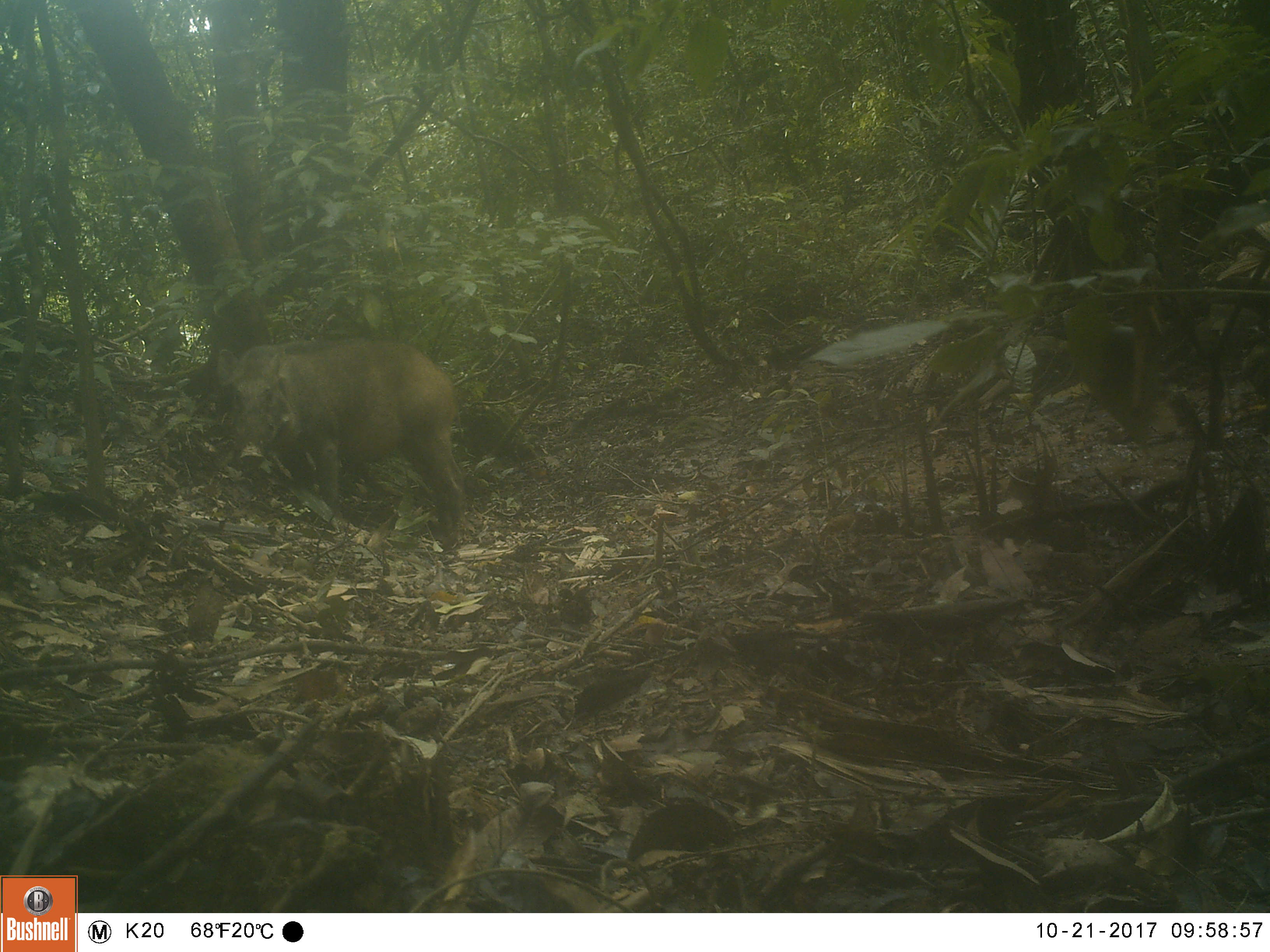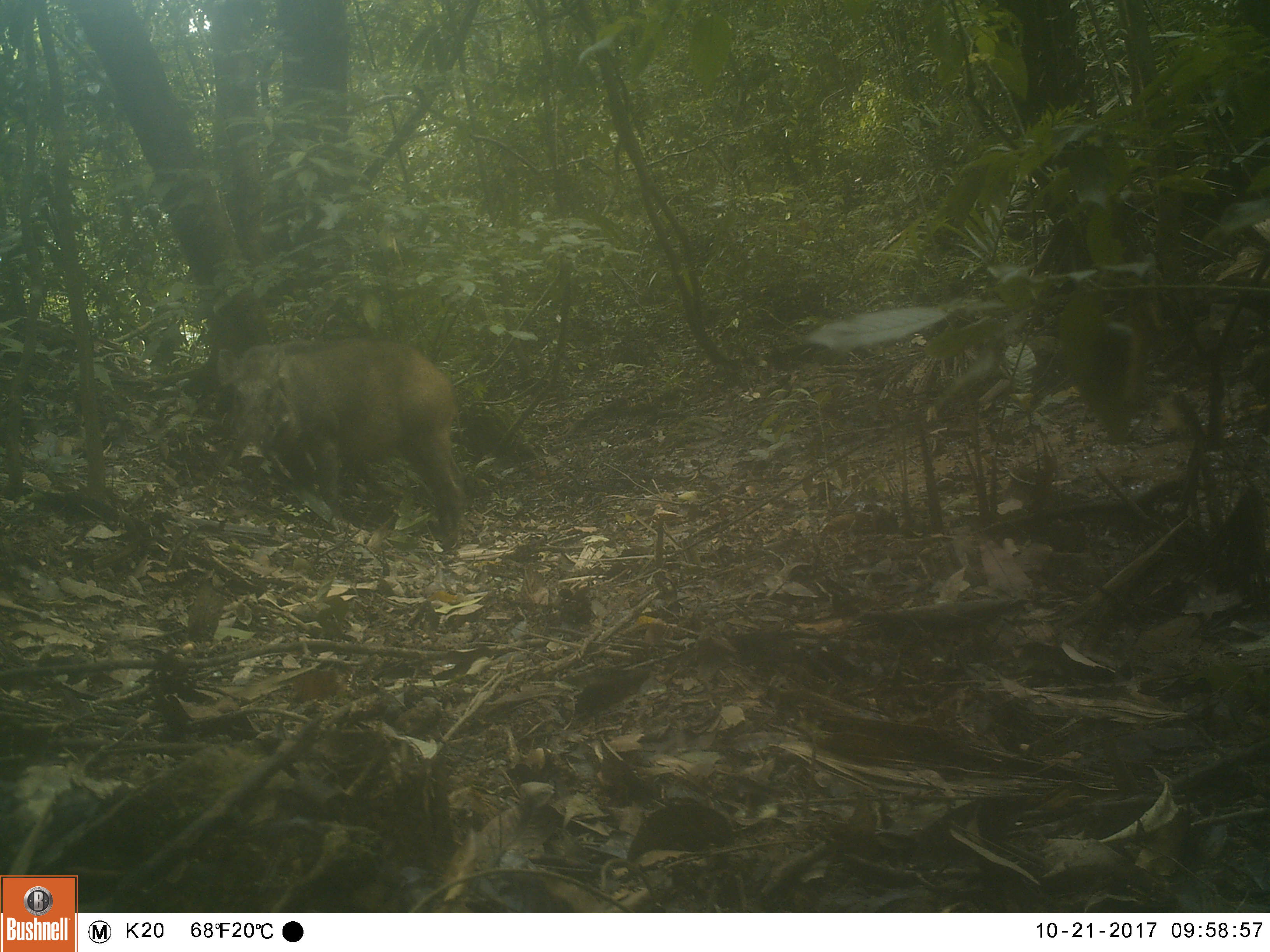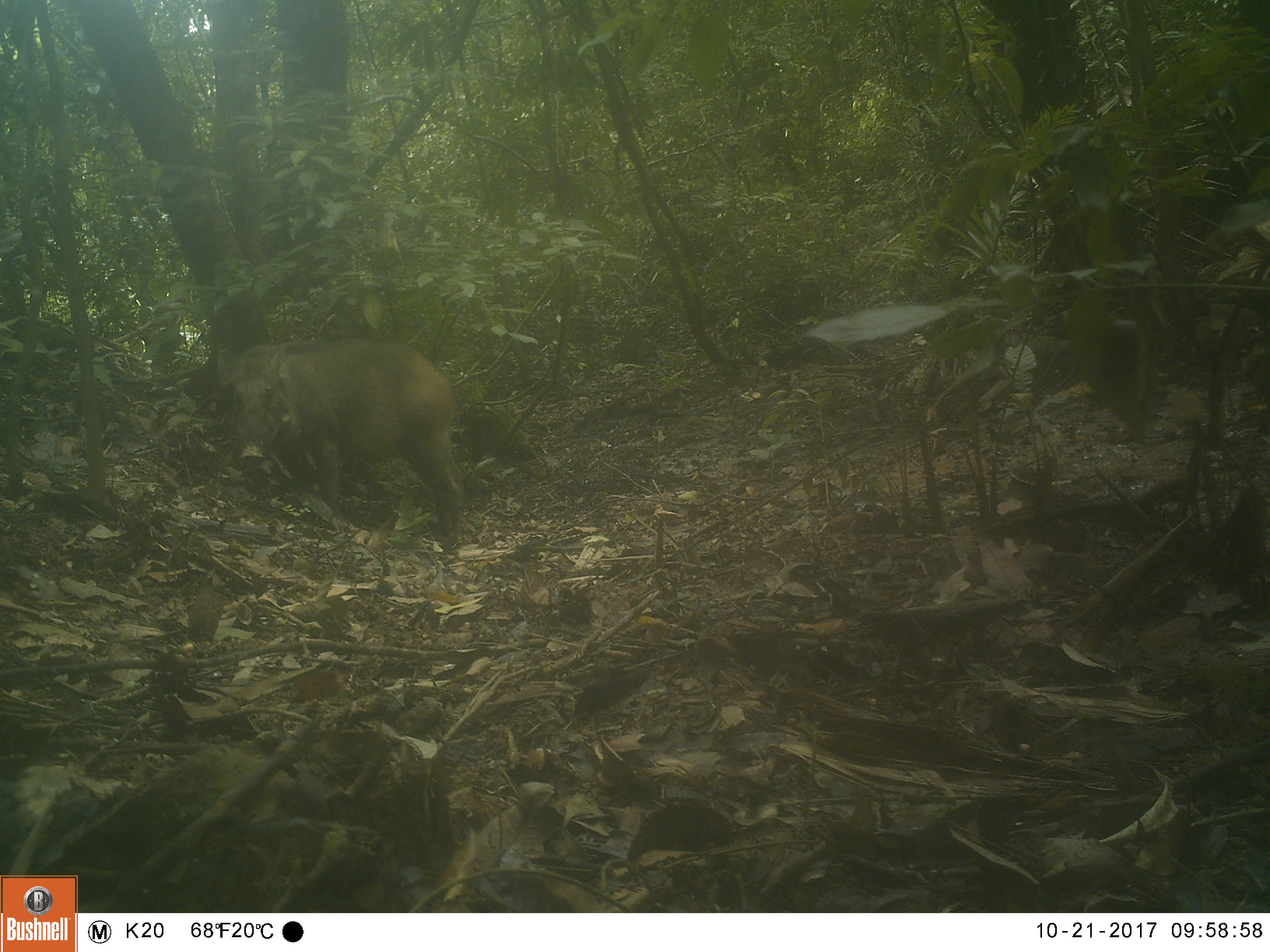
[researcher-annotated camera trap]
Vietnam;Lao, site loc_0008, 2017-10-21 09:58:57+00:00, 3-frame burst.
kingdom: Animalia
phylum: Chordata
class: Mammalia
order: Artiodactyla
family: Suidae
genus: Sus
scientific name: Sus scrofa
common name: eurasian wild pig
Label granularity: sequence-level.